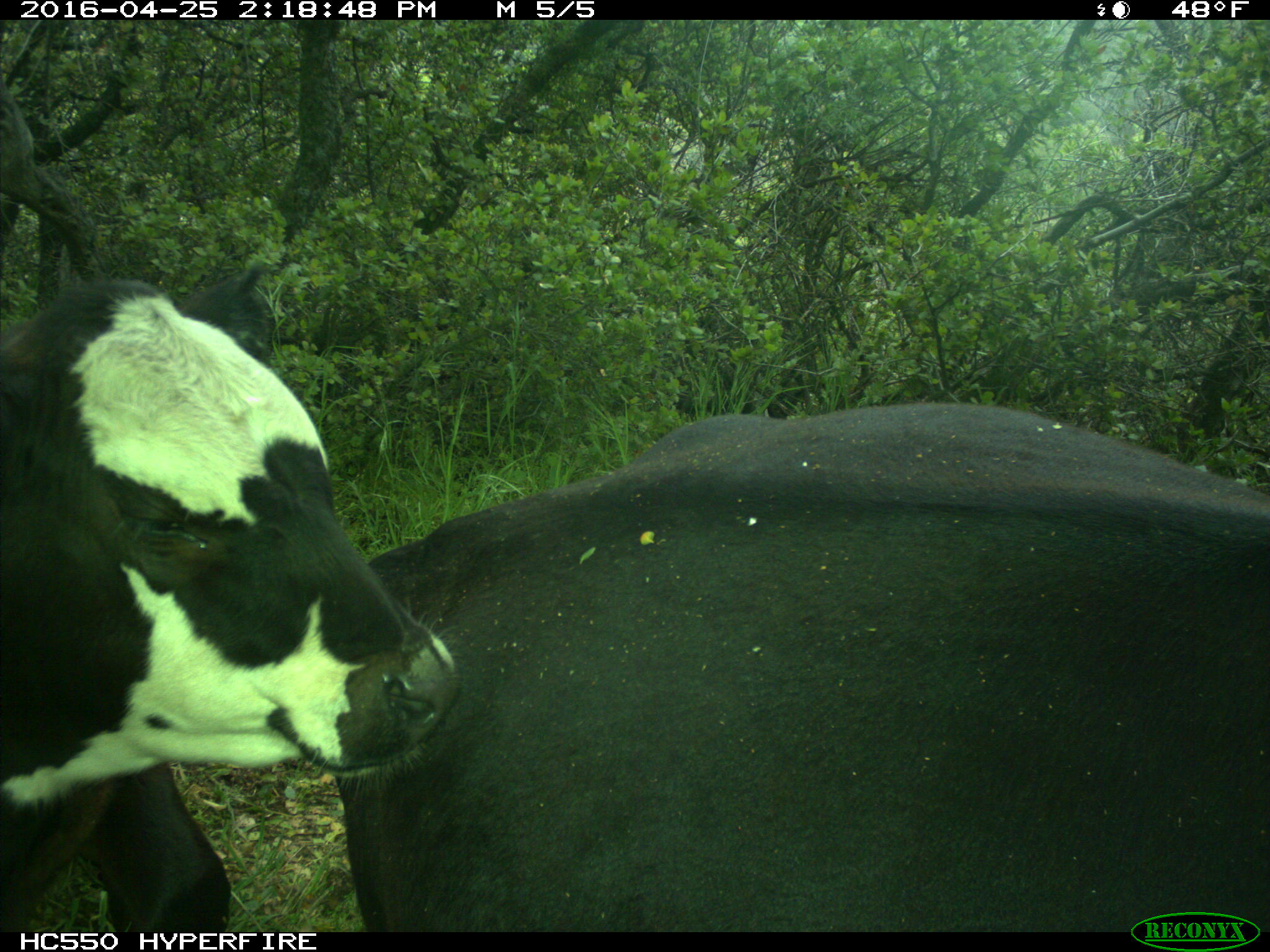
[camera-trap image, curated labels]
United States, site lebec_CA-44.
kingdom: Animalia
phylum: Chordata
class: Mammalia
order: Artiodactyla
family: Bovidae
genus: Bos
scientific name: Bos taurus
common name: domestic cow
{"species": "Bos taurus (domestic cow)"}